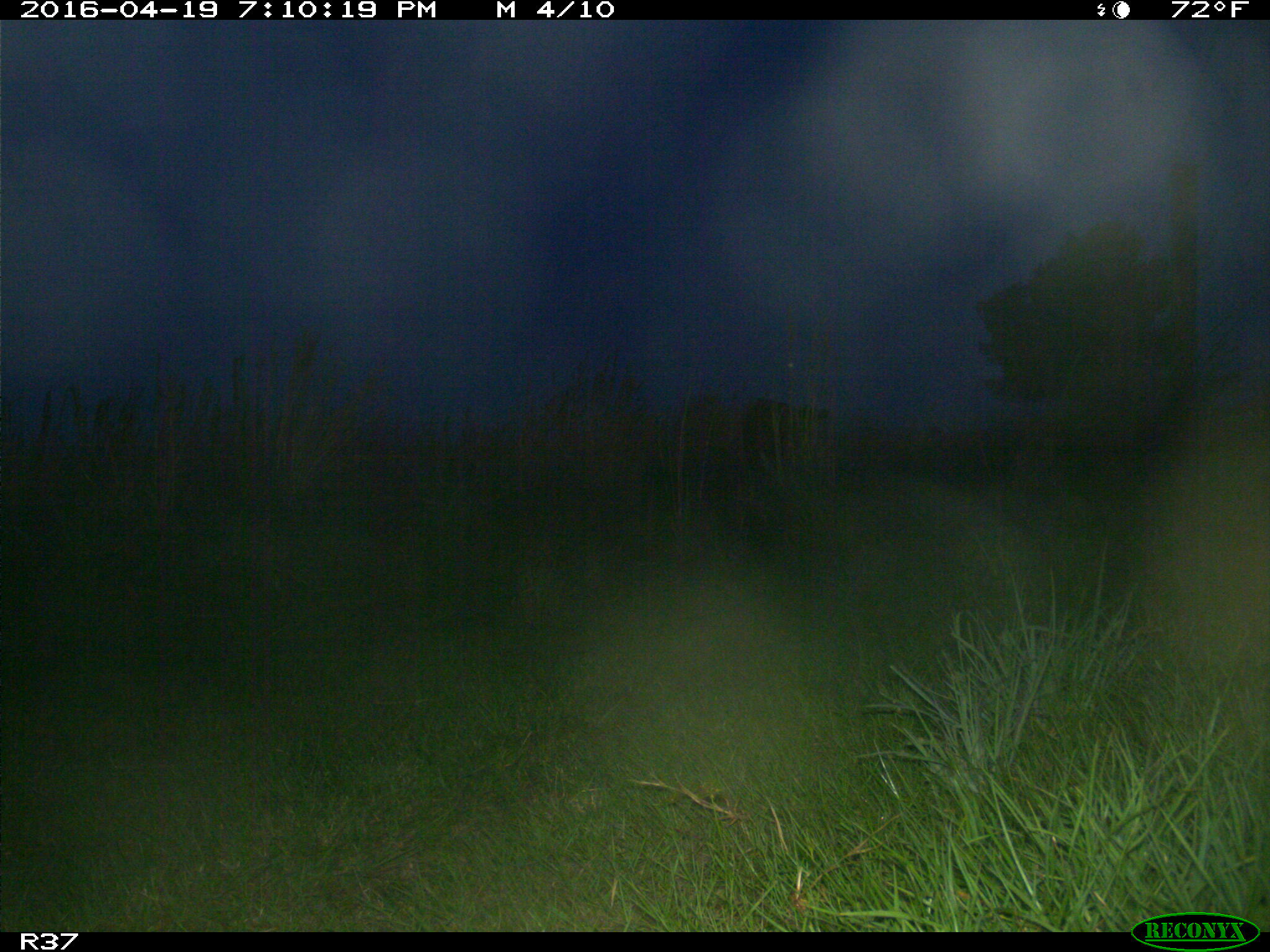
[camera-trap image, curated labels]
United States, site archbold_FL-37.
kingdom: Animalia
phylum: Chordata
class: Mammalia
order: Artiodactyla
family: Bovidae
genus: Bos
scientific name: Bos taurus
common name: domestic cow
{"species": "Bos taurus (domestic cow)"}